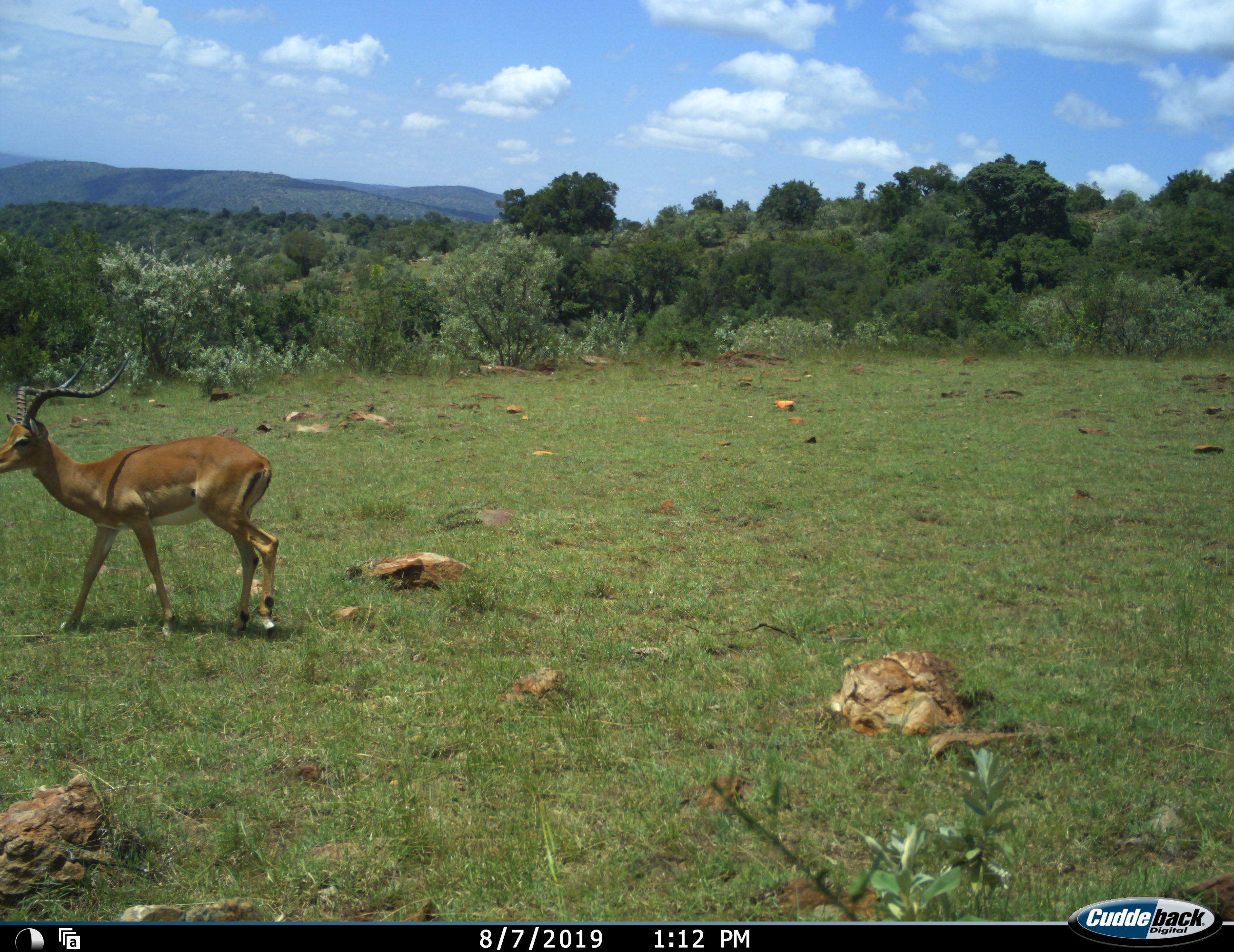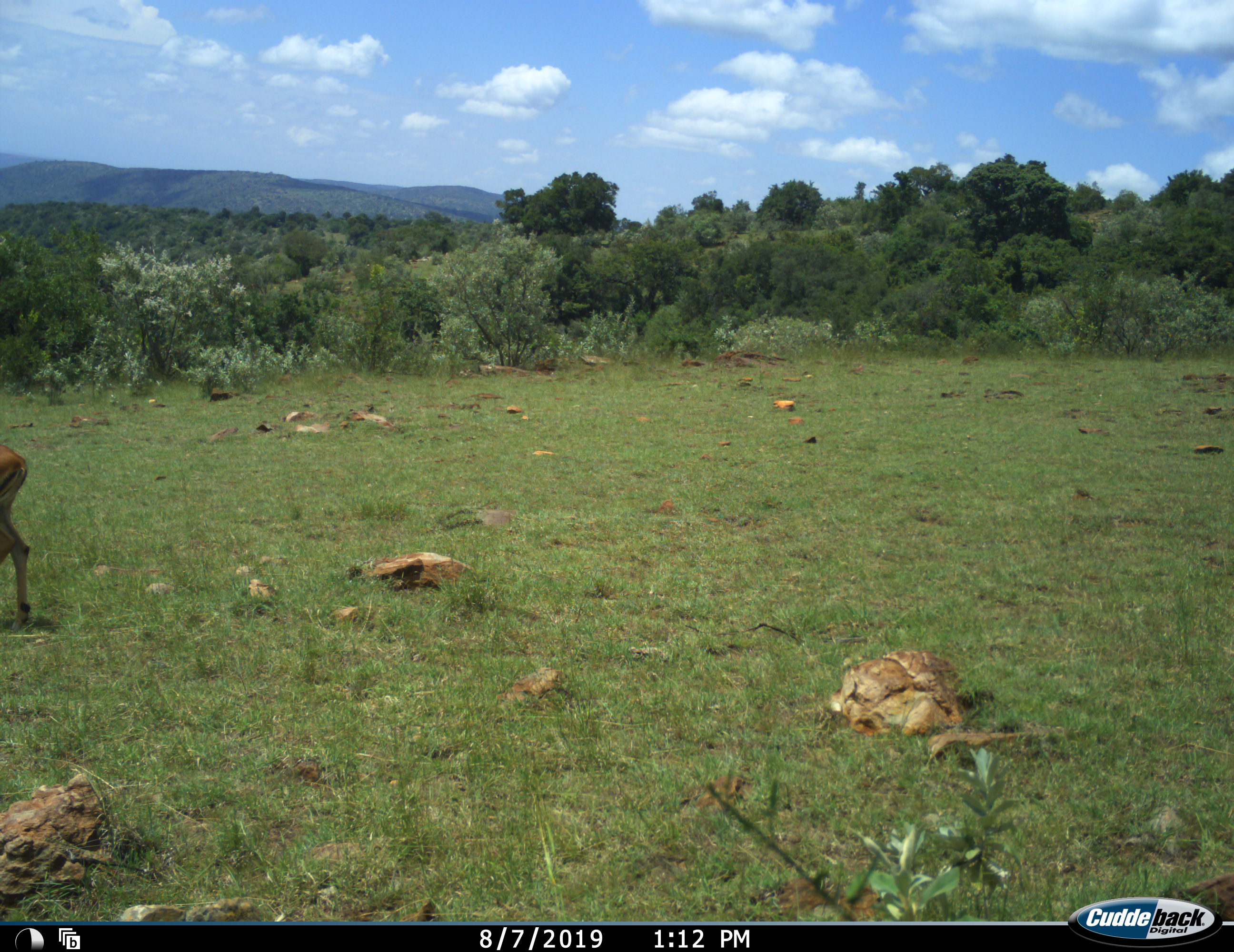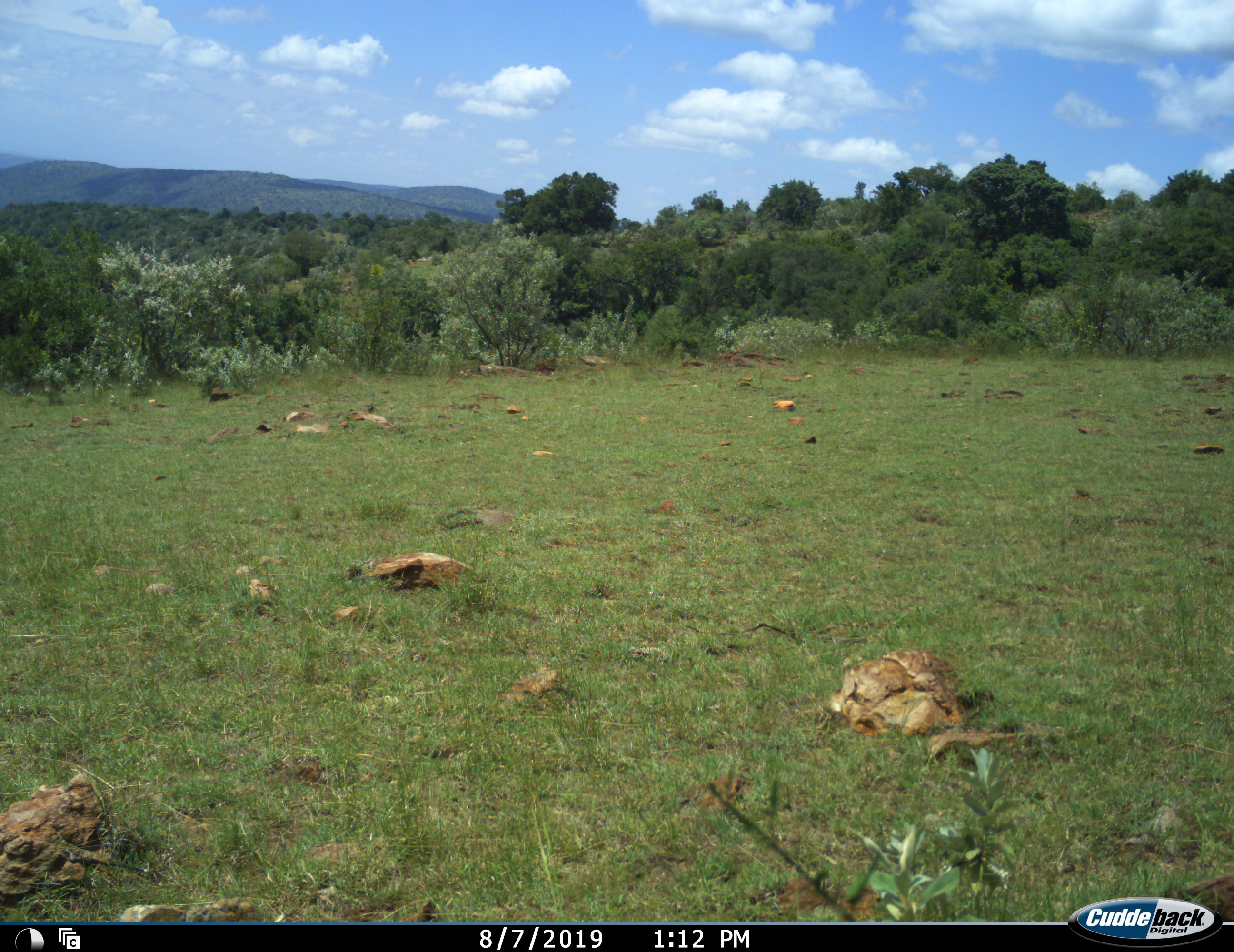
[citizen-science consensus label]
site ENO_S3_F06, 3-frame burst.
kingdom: Animalia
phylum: Chordata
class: Mammalia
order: Artiodactyla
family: Bovidae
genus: Aepyceros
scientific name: Aepyceros melampus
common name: impala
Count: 1.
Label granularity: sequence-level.